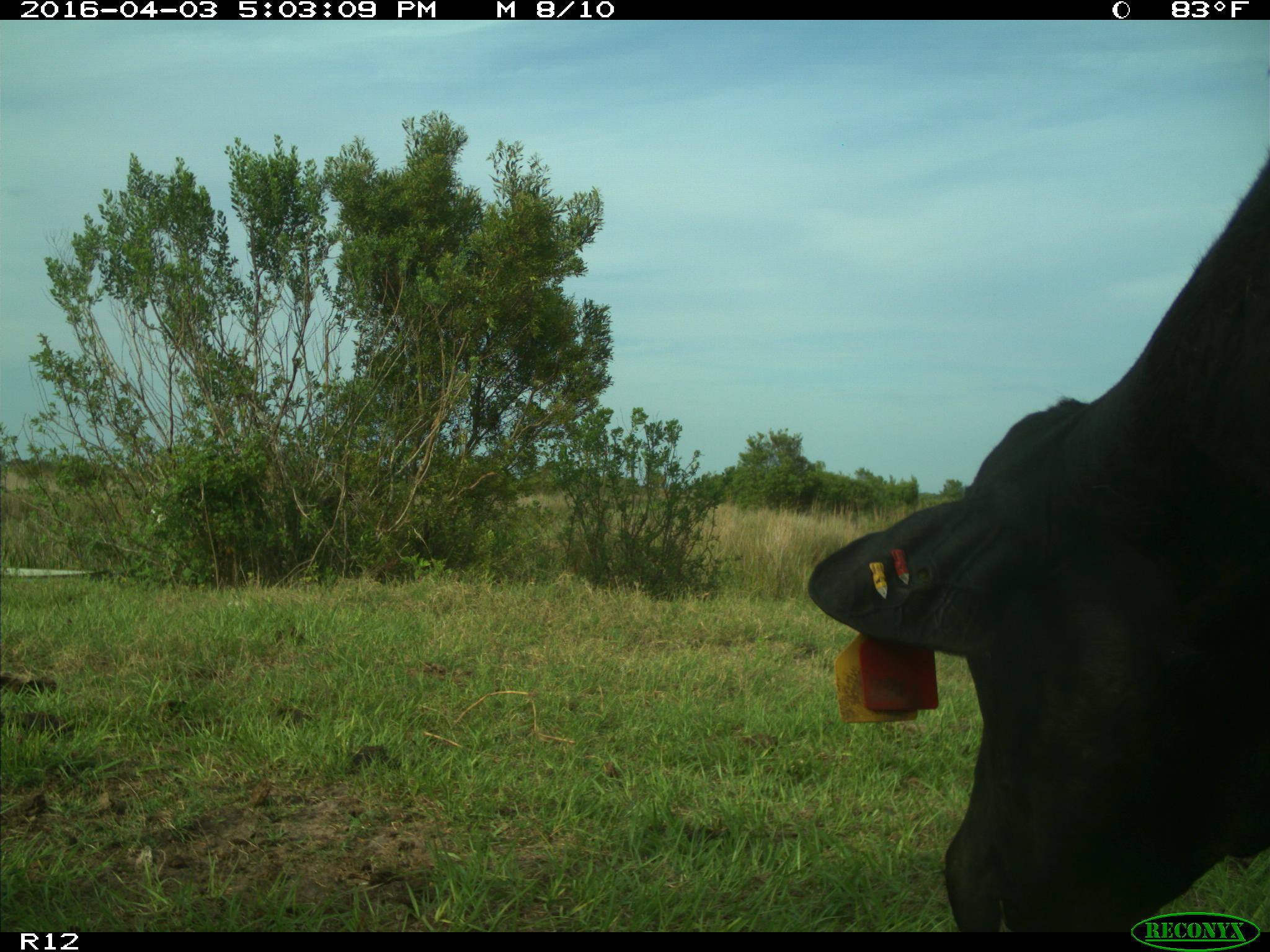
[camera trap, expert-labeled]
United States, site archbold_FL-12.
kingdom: Animalia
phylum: Chordata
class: Mammalia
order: Artiodactyla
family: Bovidae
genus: Bos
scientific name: Bos taurus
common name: domestic cow